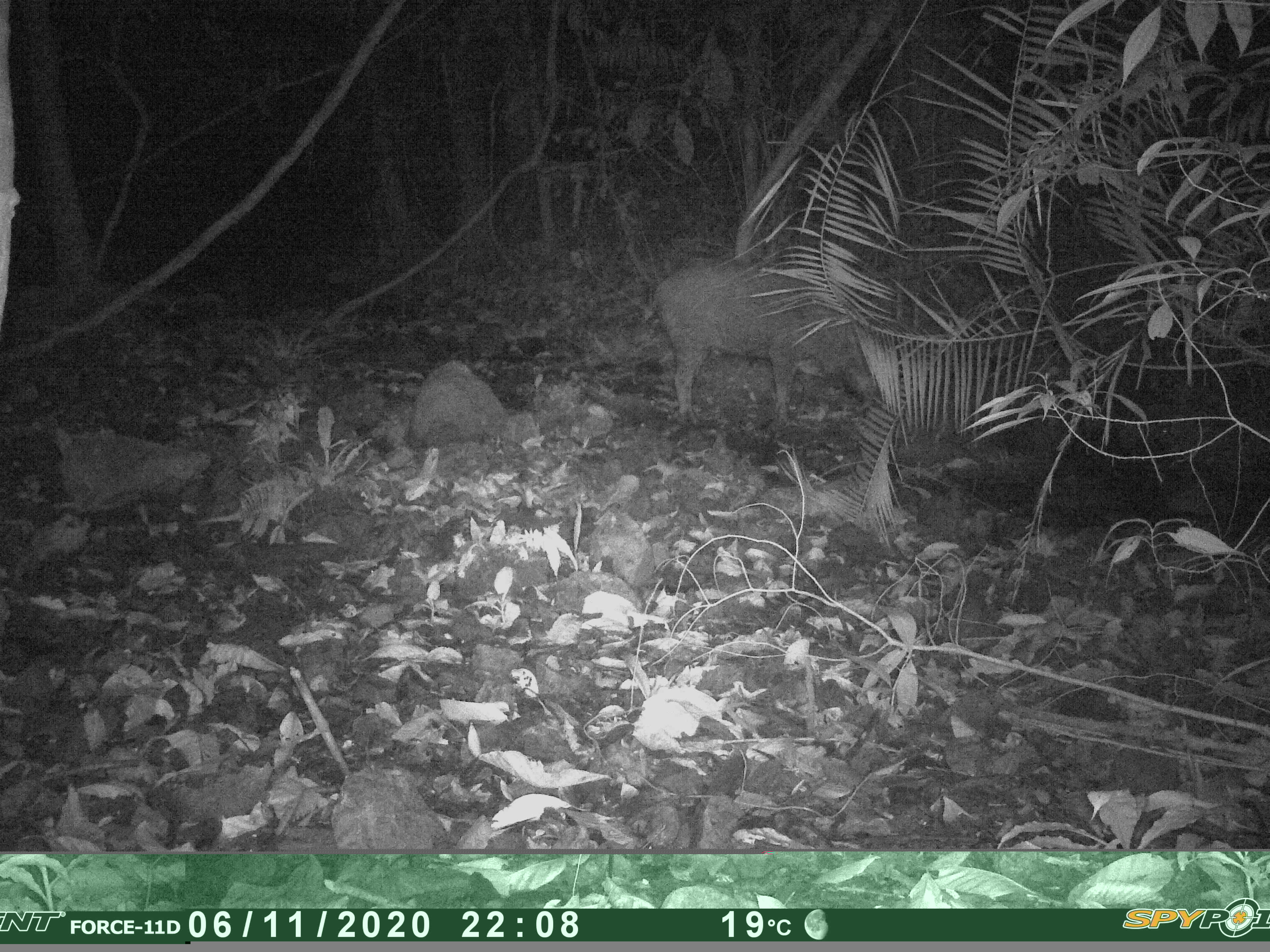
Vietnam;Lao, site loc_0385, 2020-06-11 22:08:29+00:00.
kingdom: Animalia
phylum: Chordata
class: Mammalia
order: Artiodactyla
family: Suidae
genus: Sus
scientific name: Sus scrofa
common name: eurasian wild pig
Eurasian wild pig (Sus scrofa). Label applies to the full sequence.